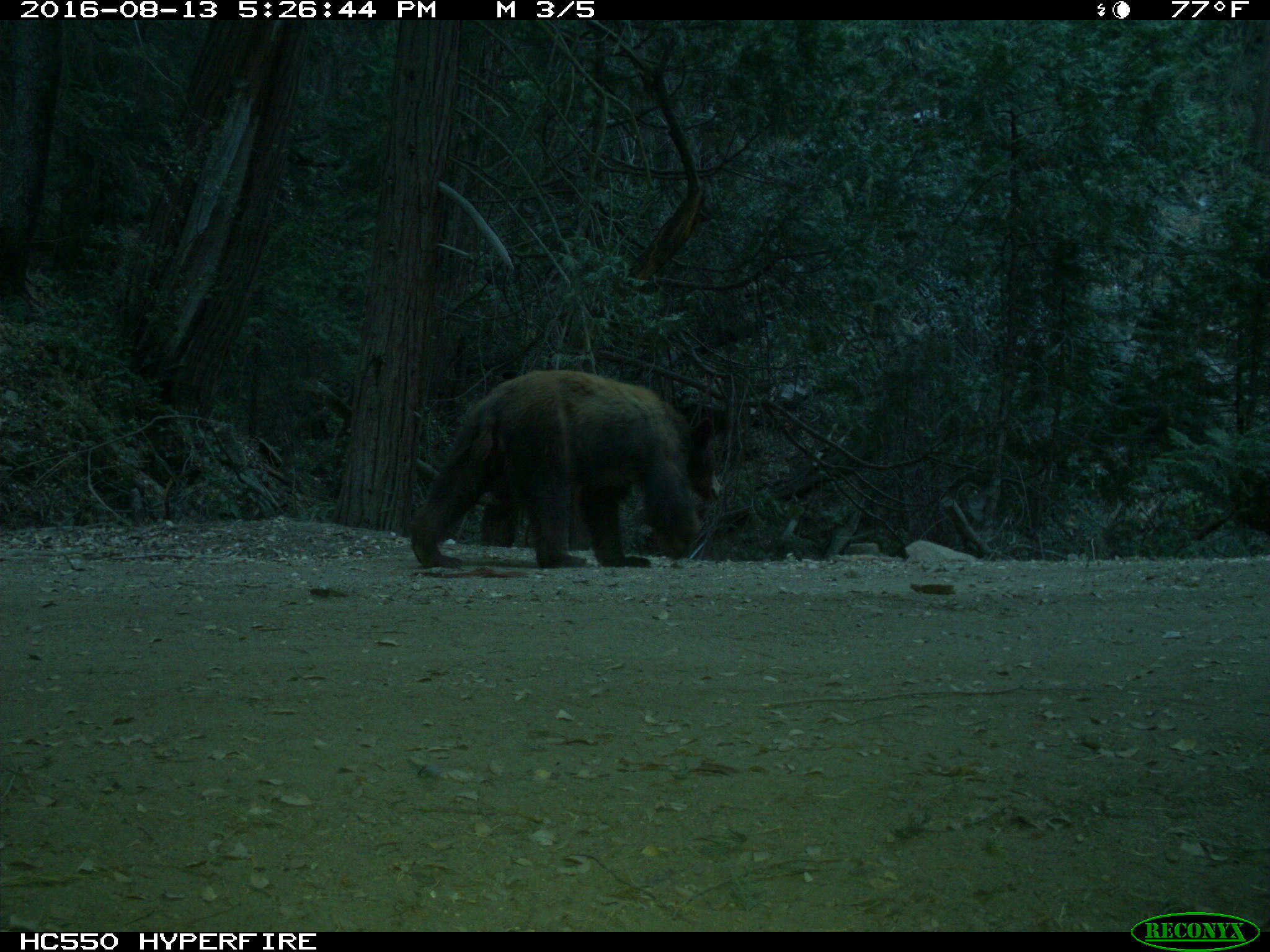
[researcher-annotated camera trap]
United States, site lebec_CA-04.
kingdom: Animalia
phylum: Chordata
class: Mammalia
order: Carnivora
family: Ursidae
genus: Ursus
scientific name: Ursus americanus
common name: american black bear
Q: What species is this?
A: Ursus americanus (american black bear).